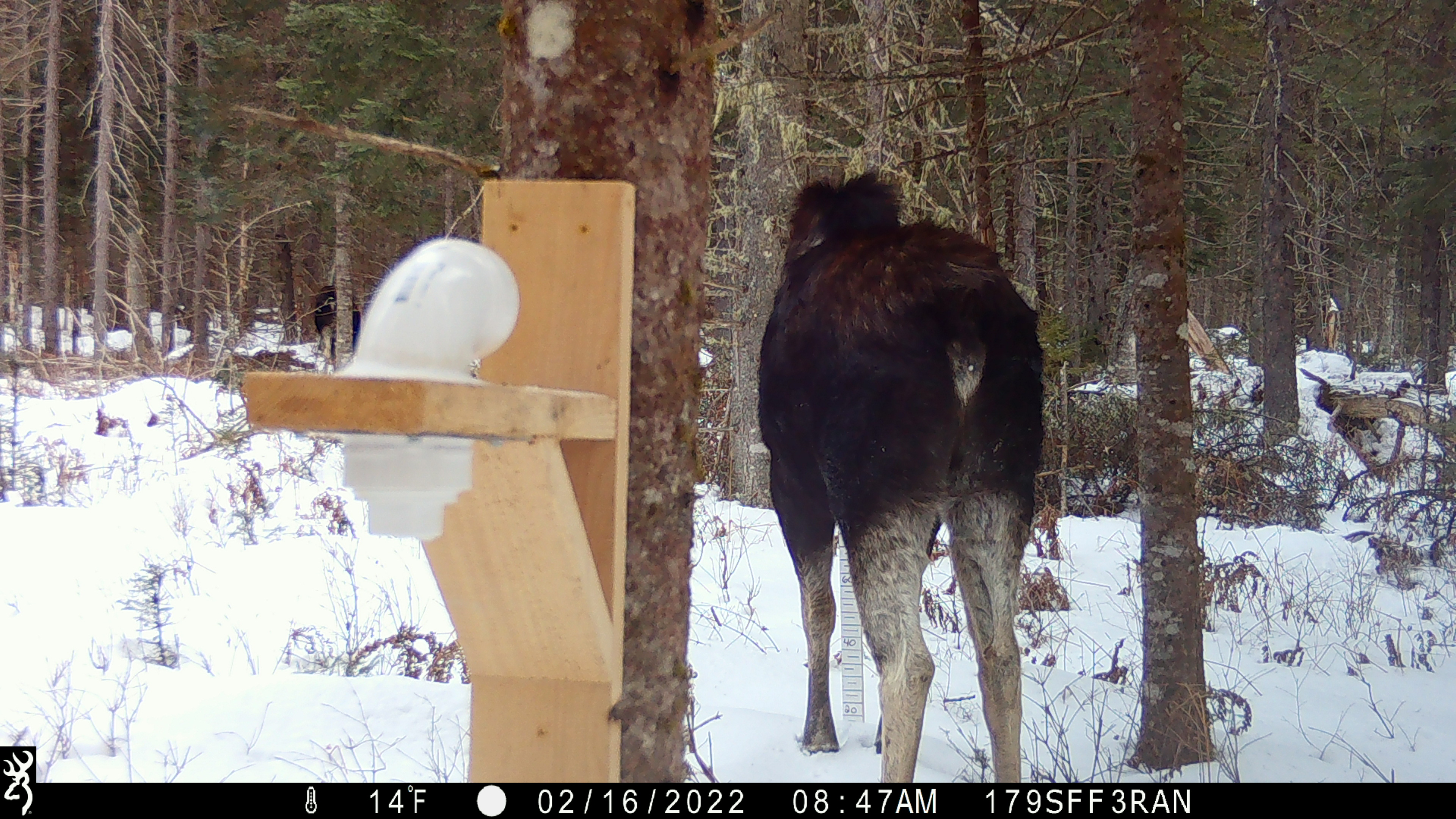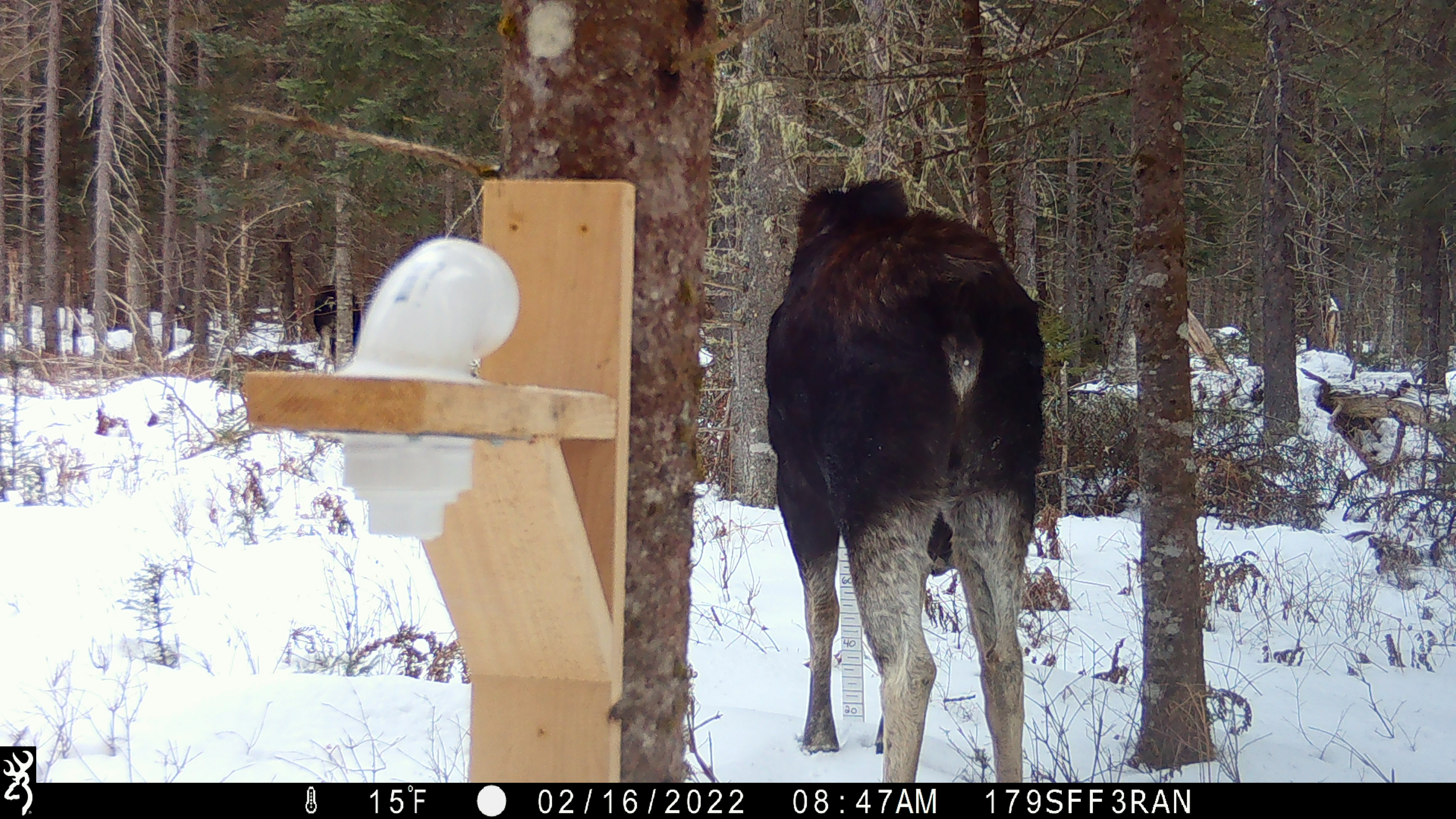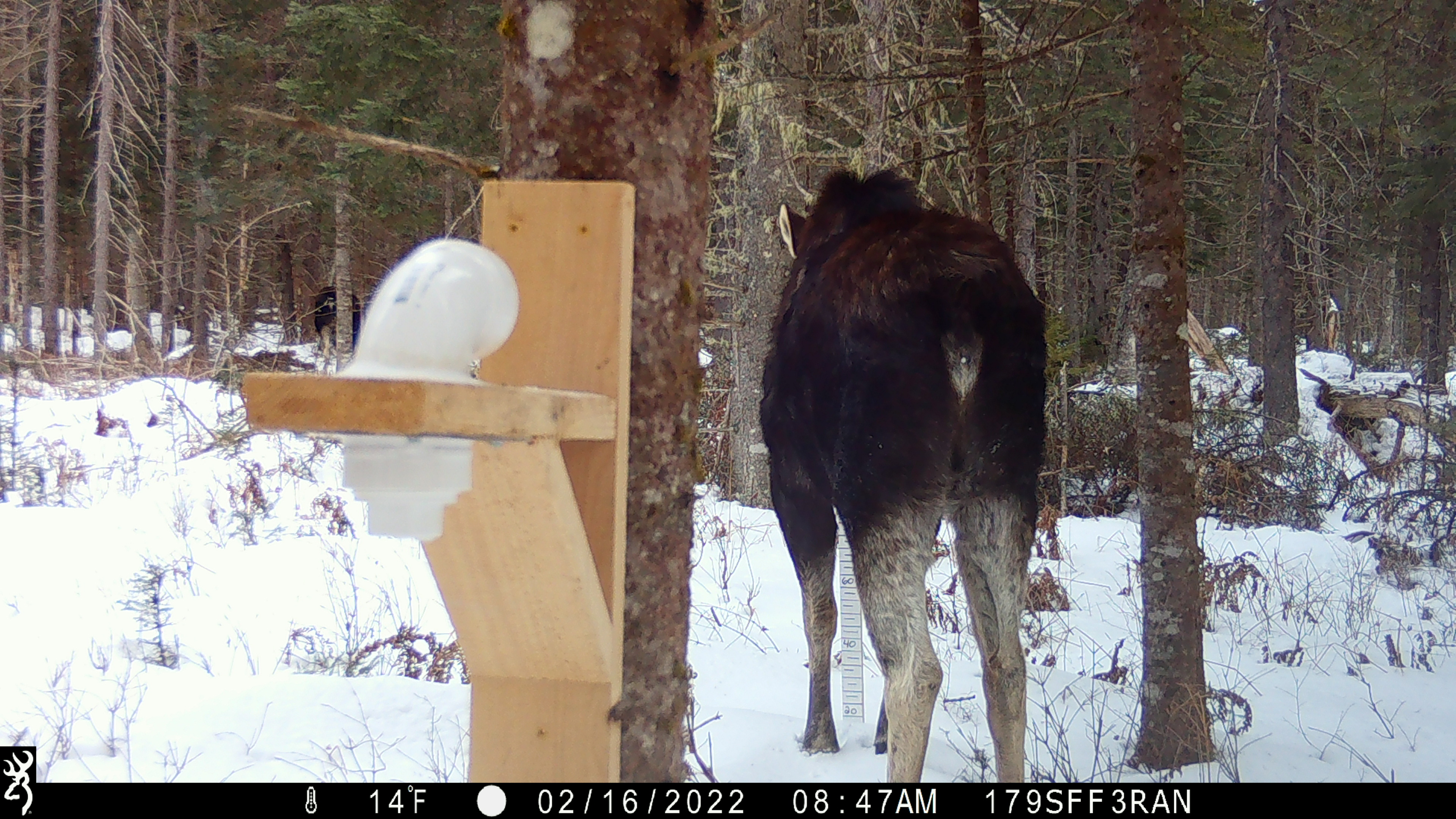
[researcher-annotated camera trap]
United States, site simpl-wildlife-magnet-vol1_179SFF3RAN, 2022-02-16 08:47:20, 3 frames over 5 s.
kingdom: Animalia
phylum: Chordata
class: Mammalia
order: Artiodactyla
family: Cervidae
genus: Alces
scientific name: Alces alces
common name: moose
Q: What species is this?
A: Moose (Alces alces).